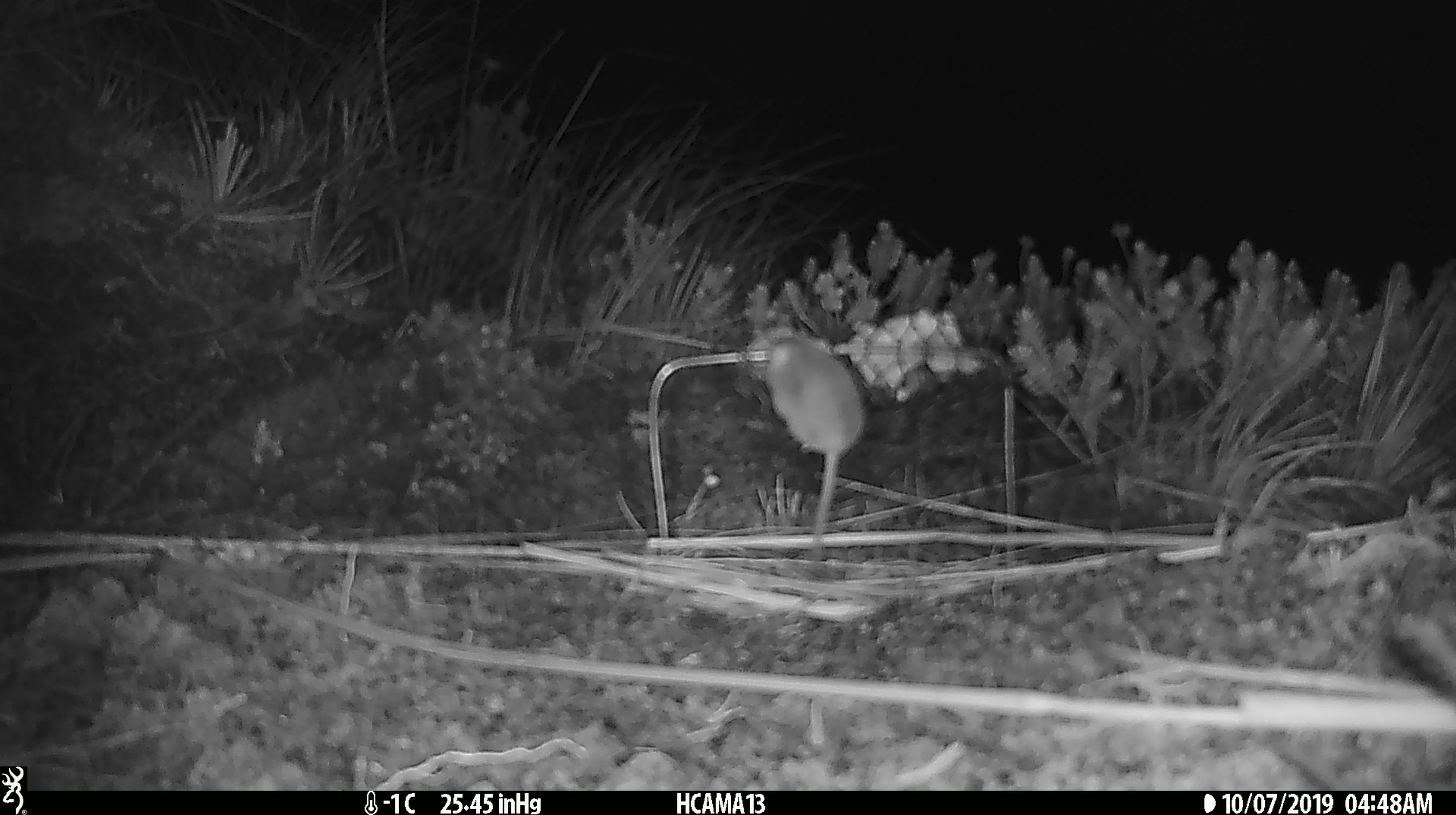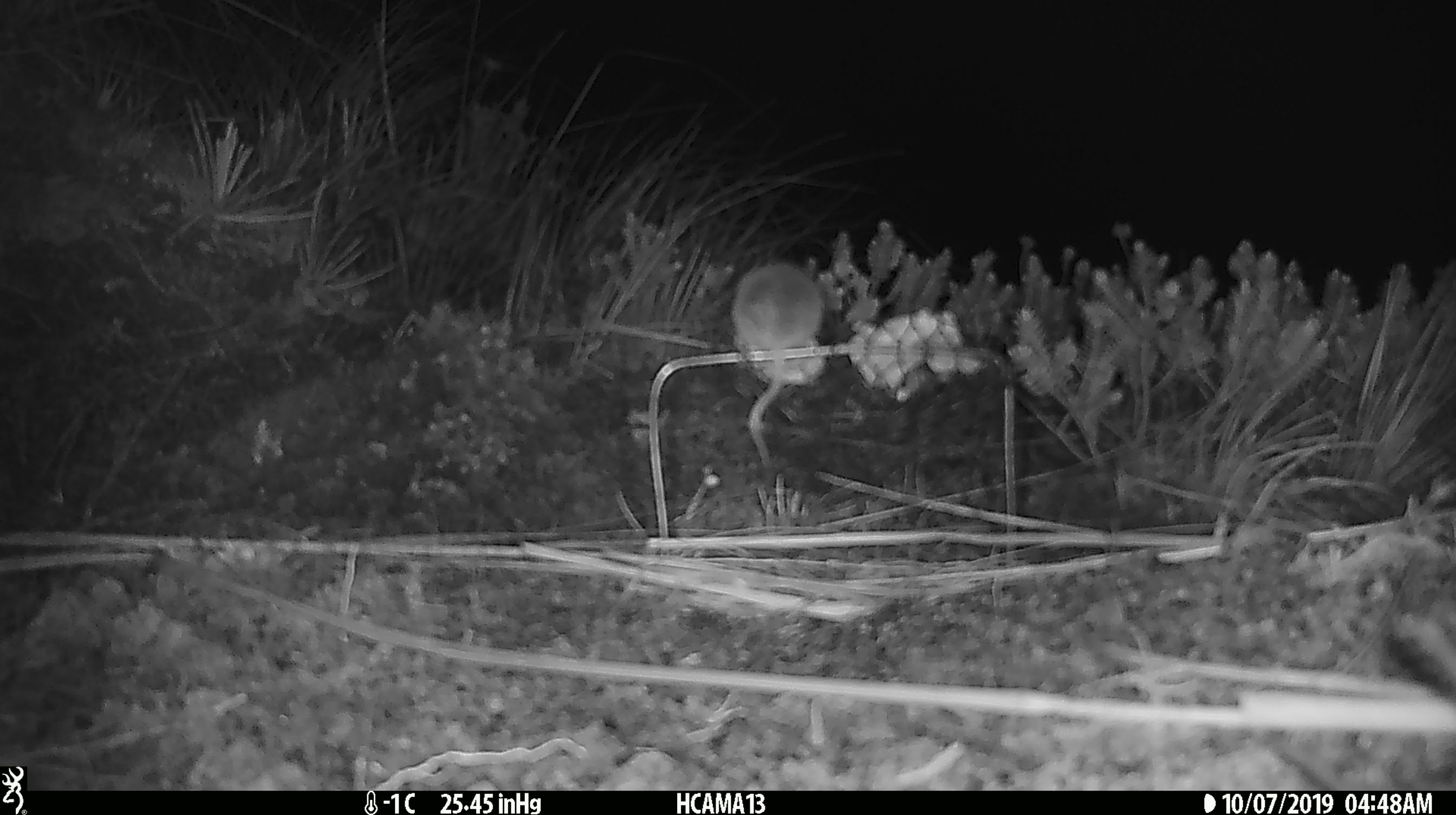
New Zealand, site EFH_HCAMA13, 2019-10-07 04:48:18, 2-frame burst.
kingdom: Animalia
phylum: Chordata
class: Mammalia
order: Rodentia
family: Muridae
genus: Mus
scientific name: Mus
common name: mouse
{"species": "mouse (Mus)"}